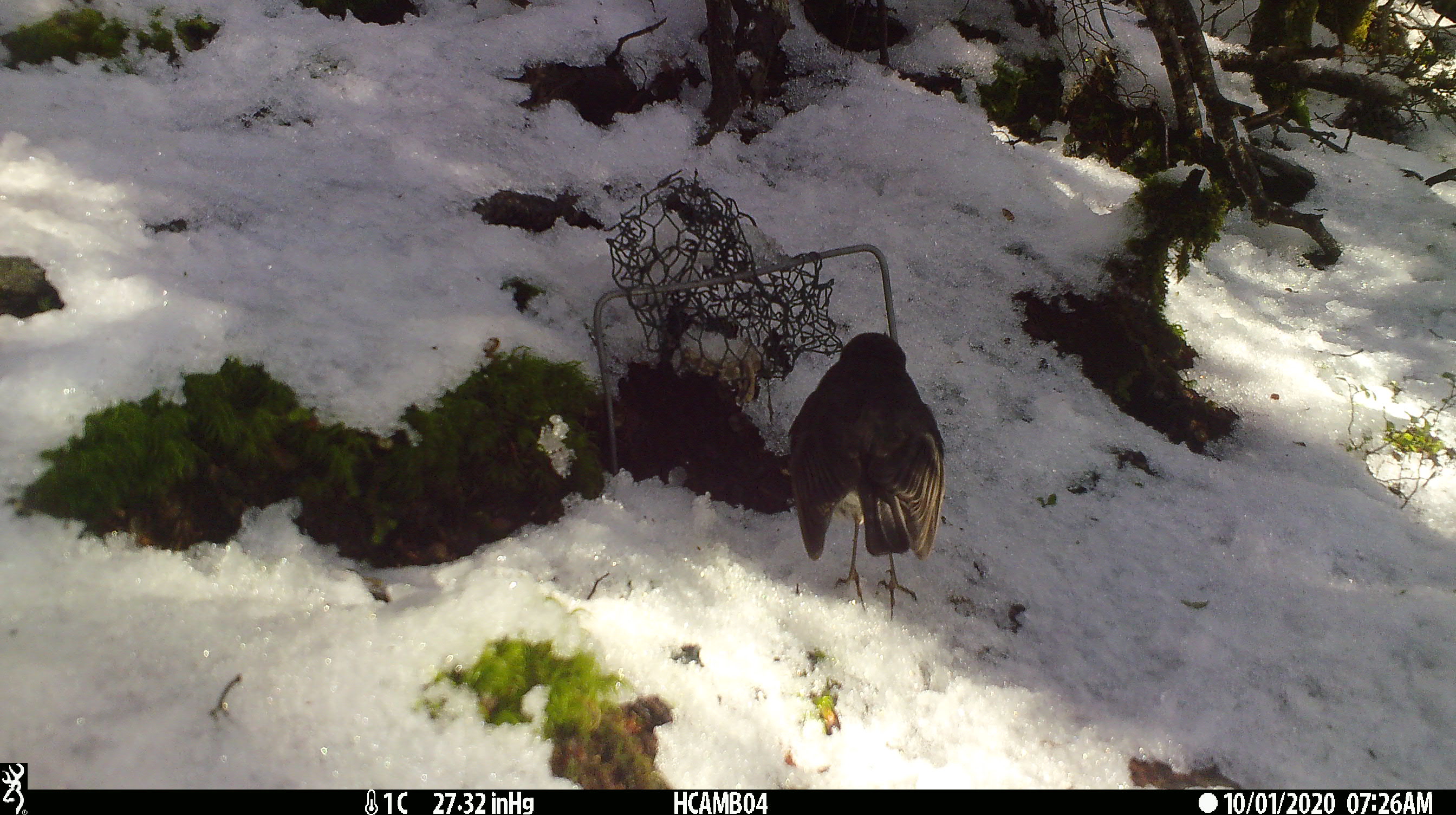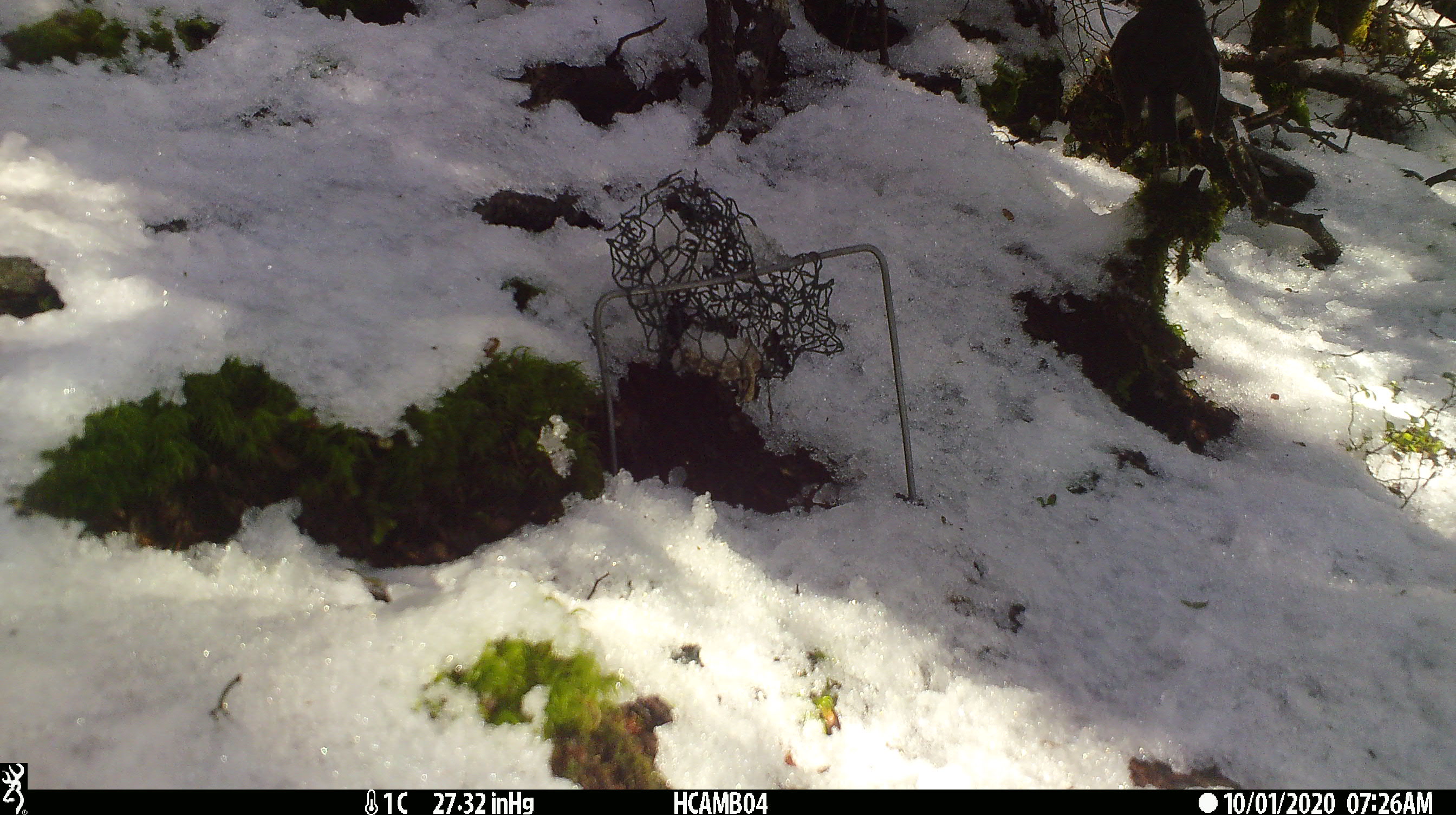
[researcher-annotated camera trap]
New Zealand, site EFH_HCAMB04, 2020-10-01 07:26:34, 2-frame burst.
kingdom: Animalia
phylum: Chordata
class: Aves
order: Passeriformes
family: Petroicidae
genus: Petroica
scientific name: Petroica australis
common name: new zealand robin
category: robin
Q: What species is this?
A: Robin (new zealand robin) (Petroica australis).